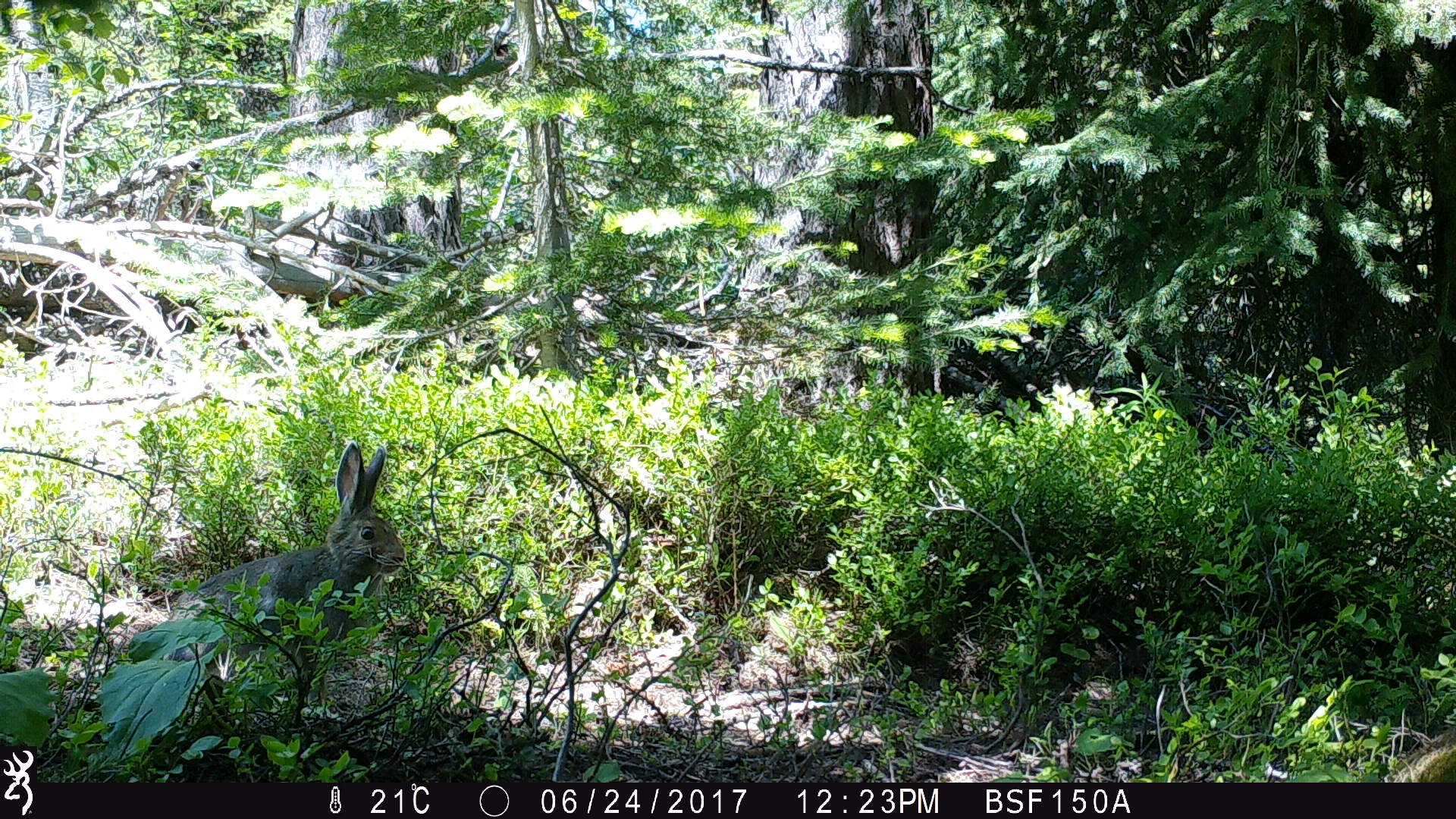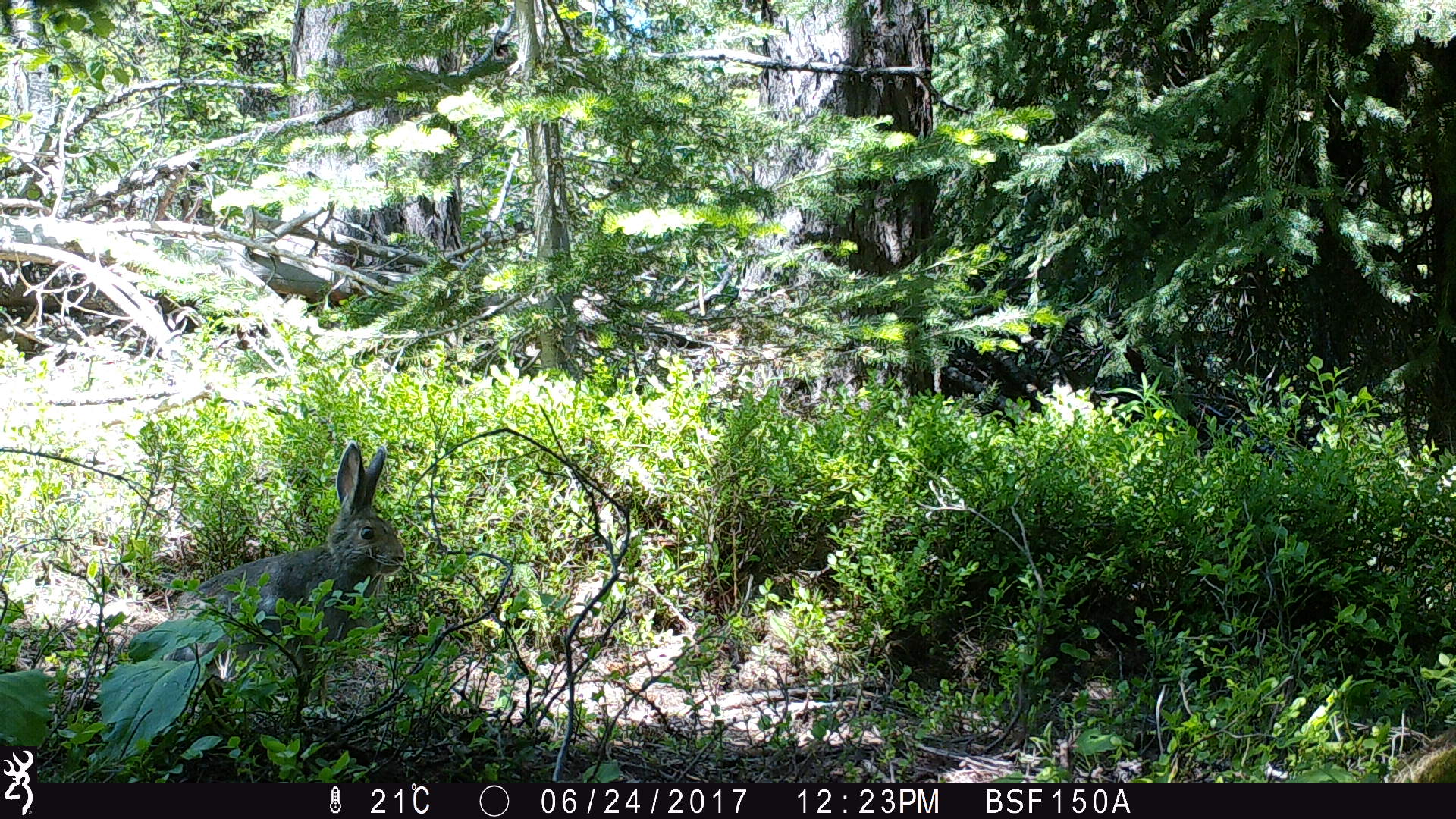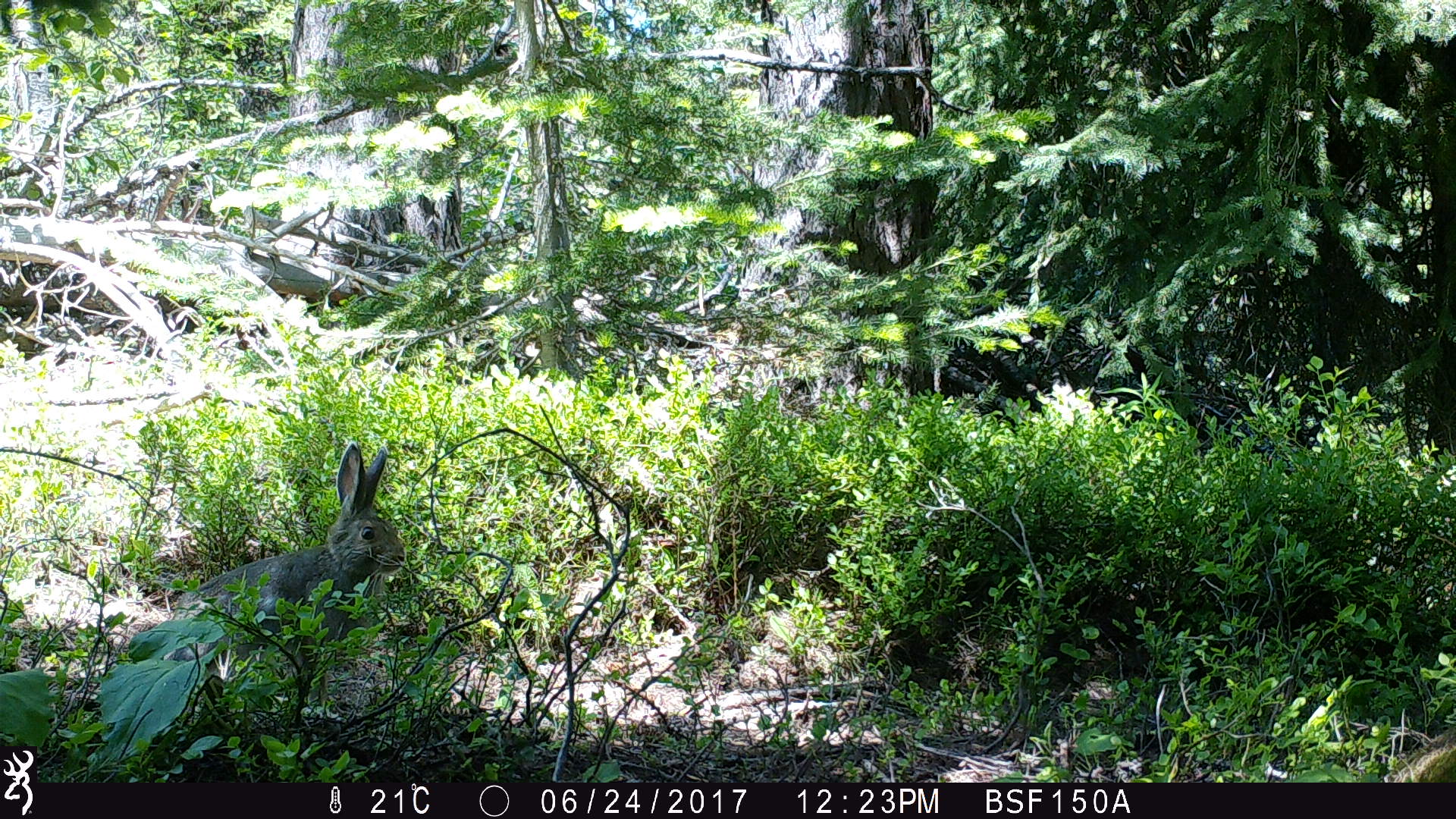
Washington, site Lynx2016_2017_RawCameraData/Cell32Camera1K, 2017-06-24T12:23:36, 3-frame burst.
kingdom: Animalia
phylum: Chordata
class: Mammalia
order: Lagomorpha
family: Leporidae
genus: Lepus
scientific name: Lepus americanus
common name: snowshoe hare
Lepus americanus (snowshoe hare). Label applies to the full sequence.